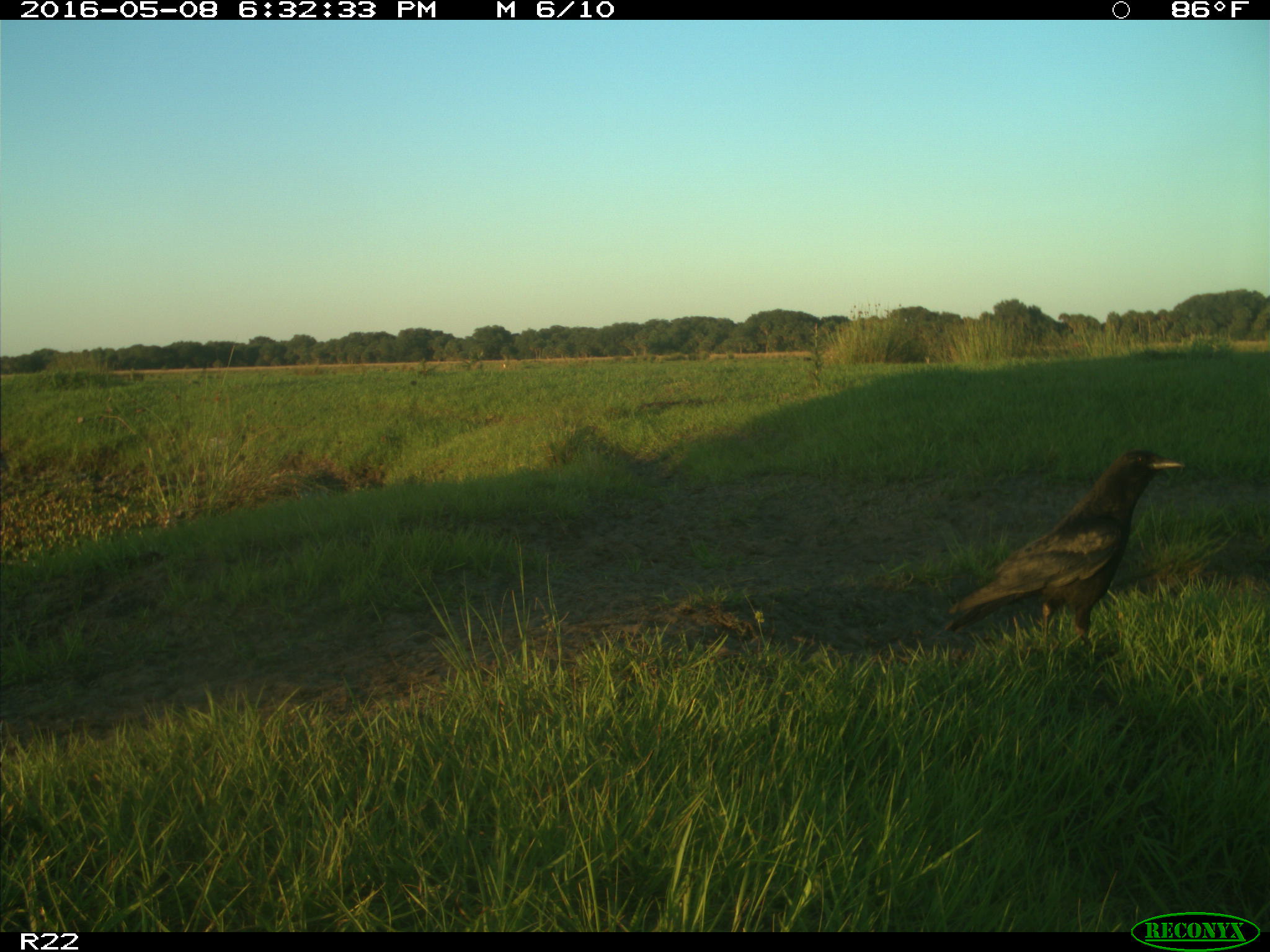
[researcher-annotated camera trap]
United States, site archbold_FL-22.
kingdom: Animalia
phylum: Chordata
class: Aves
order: Passeriformes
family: Corvidae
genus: Corvus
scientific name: Corvus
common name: crows and ravens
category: unidentified corvus